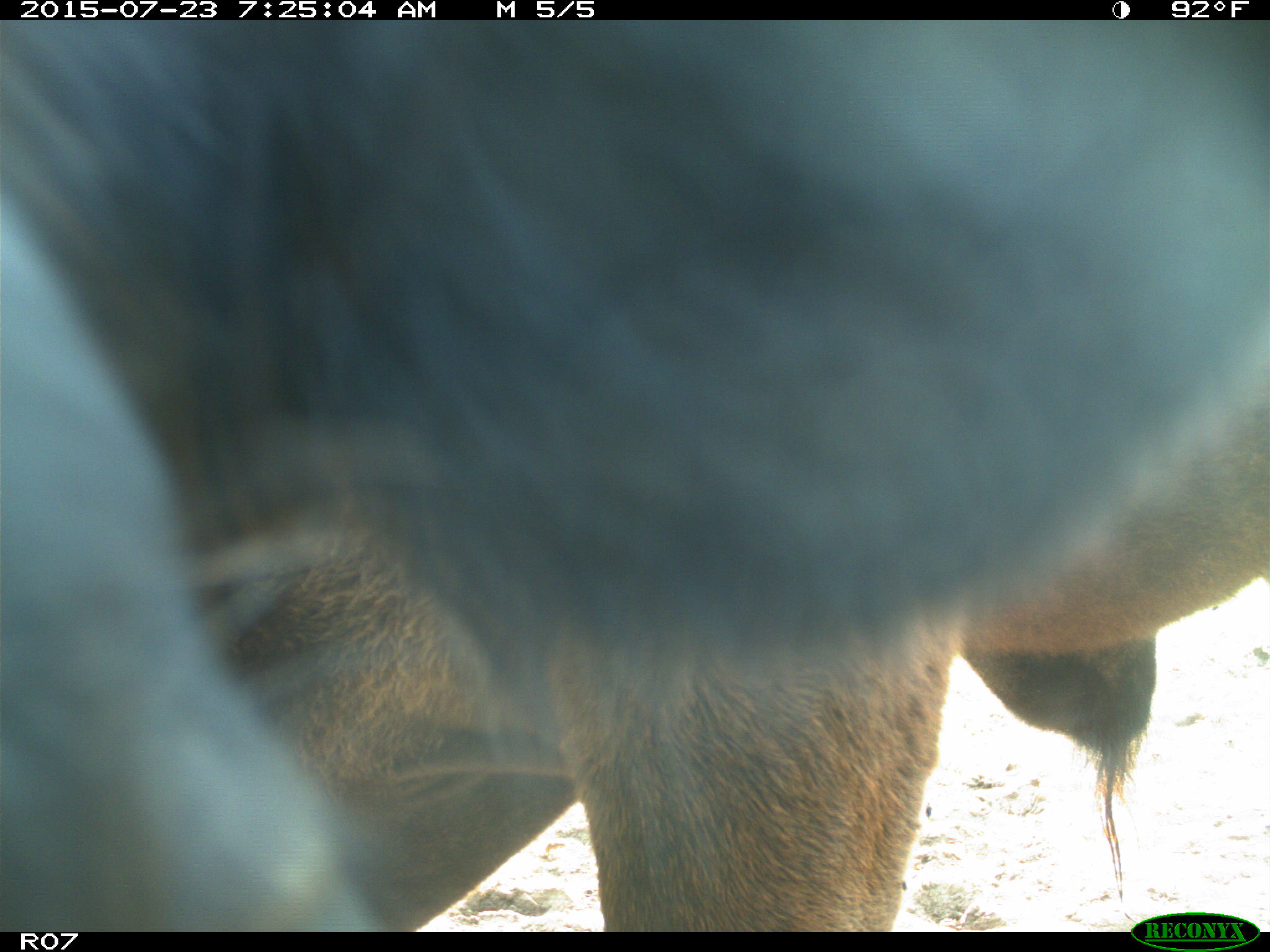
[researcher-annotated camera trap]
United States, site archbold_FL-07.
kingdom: Animalia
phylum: Chordata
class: Mammalia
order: Artiodactyla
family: Bovidae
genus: Bos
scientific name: Bos taurus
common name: domestic cow